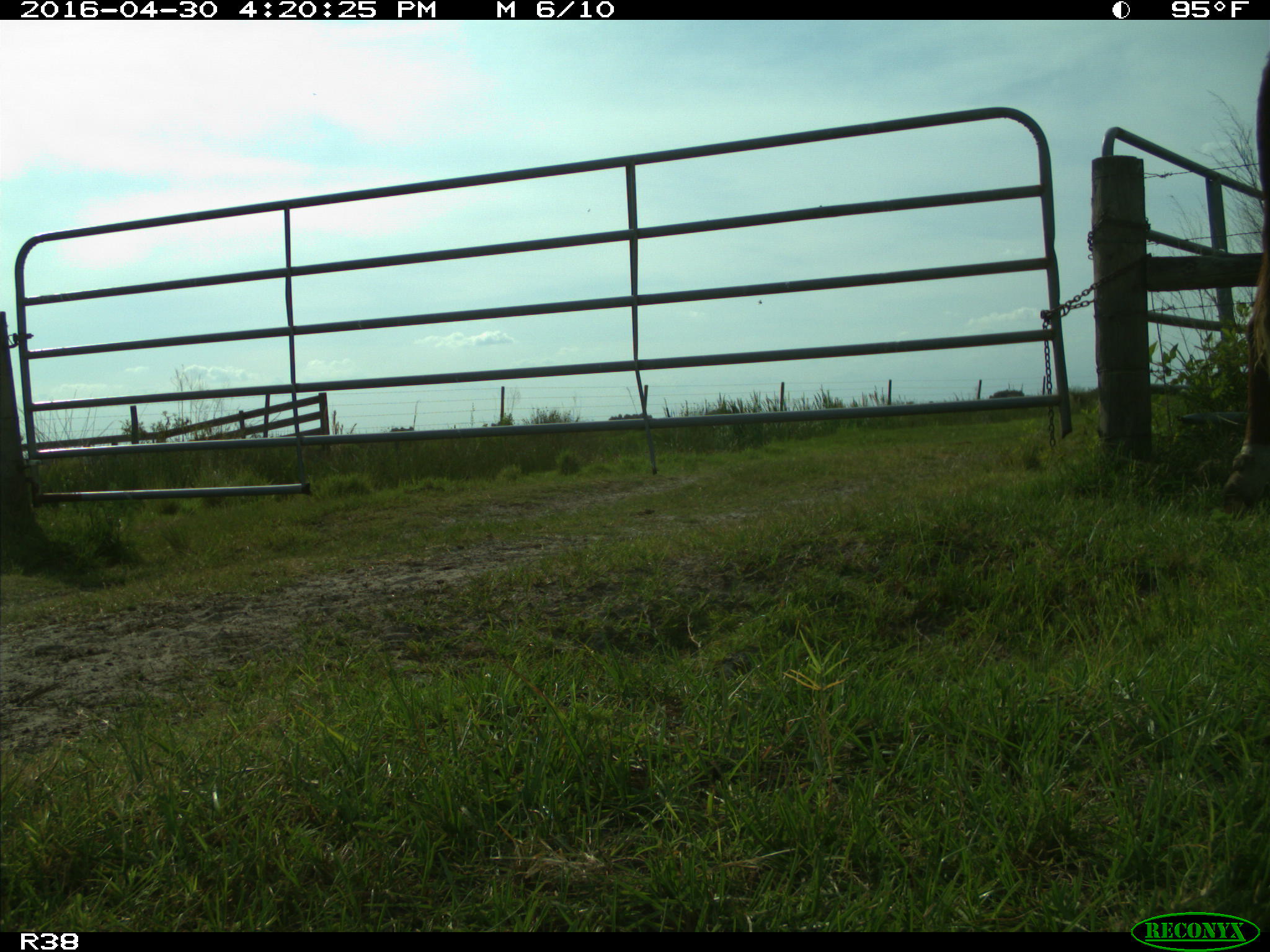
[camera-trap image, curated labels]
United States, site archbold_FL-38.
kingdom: Animalia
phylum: Chordata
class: Mammalia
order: Artiodactyla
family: Bovidae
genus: Bos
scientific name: Bos taurus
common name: domestic cow